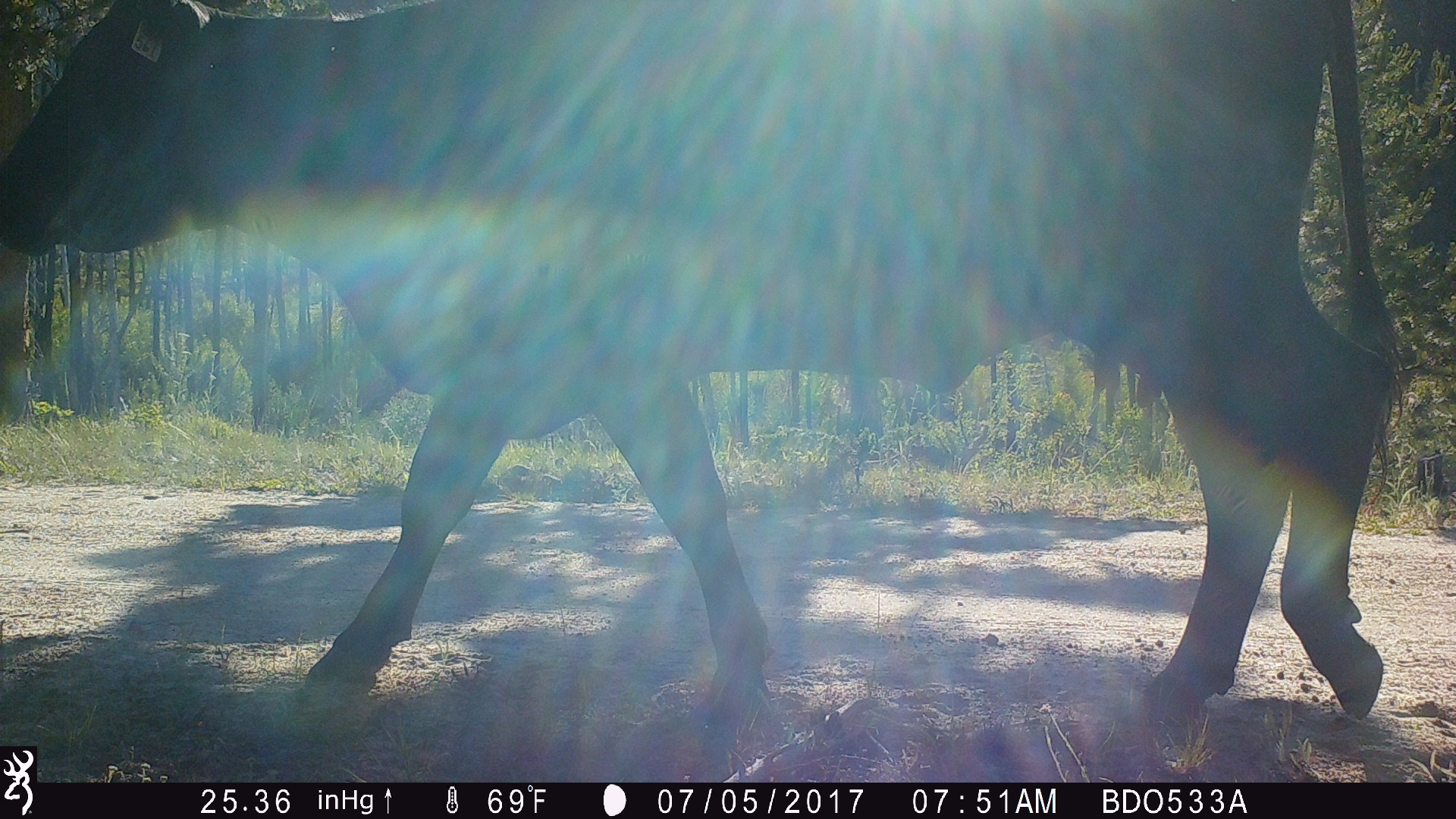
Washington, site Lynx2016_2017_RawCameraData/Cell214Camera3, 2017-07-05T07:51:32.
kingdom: Animalia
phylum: Chordata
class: Mammalia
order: Artiodactyla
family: Bovidae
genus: Bos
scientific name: Bos taurus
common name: domestic cattle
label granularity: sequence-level